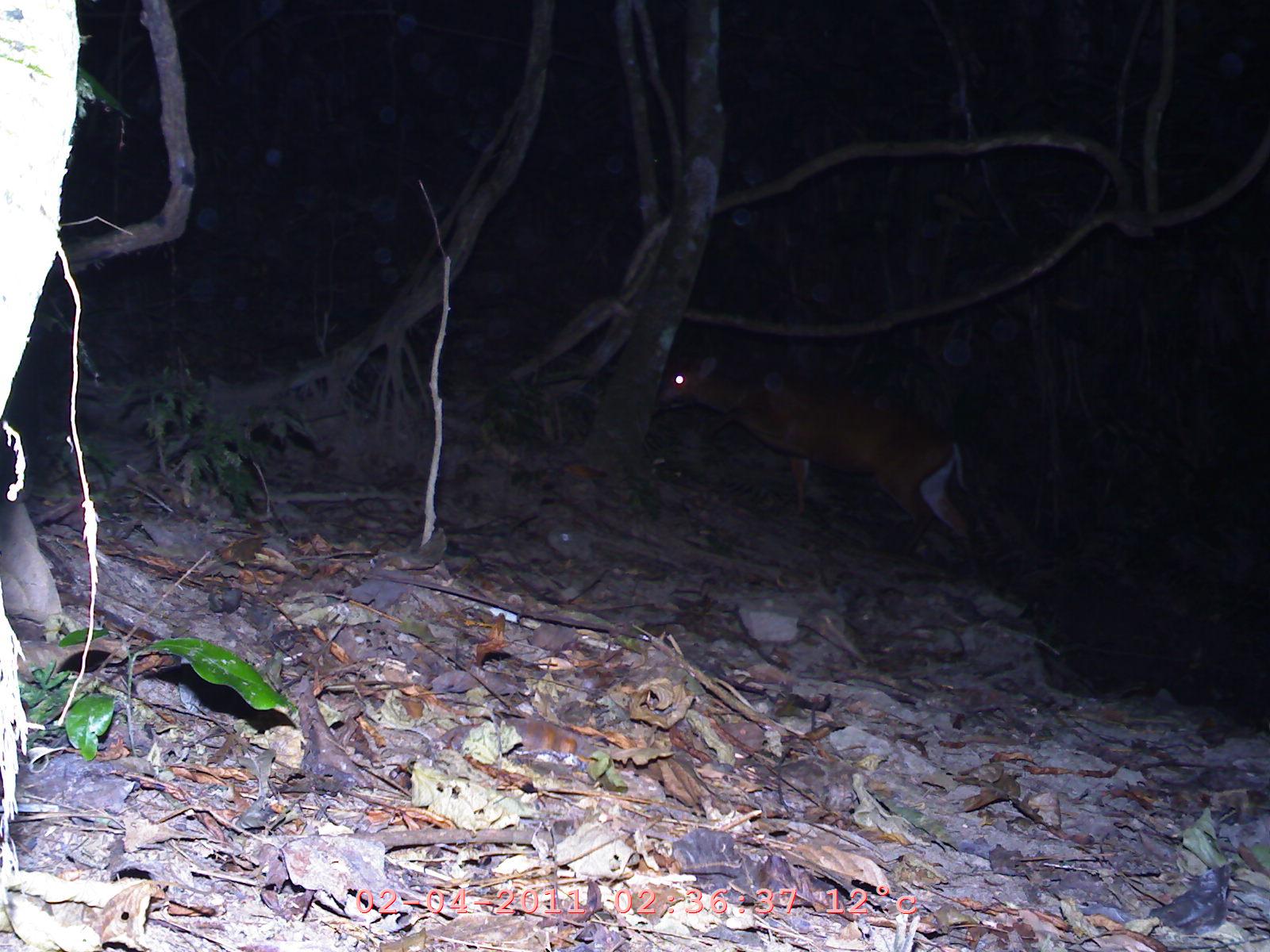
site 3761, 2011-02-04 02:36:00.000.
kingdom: Animalia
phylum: Chordata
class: Mammalia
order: Artiodactyla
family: Cervidae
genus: Muntiacus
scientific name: Muntiacus muntjak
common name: southern red muntjac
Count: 1.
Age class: adult.